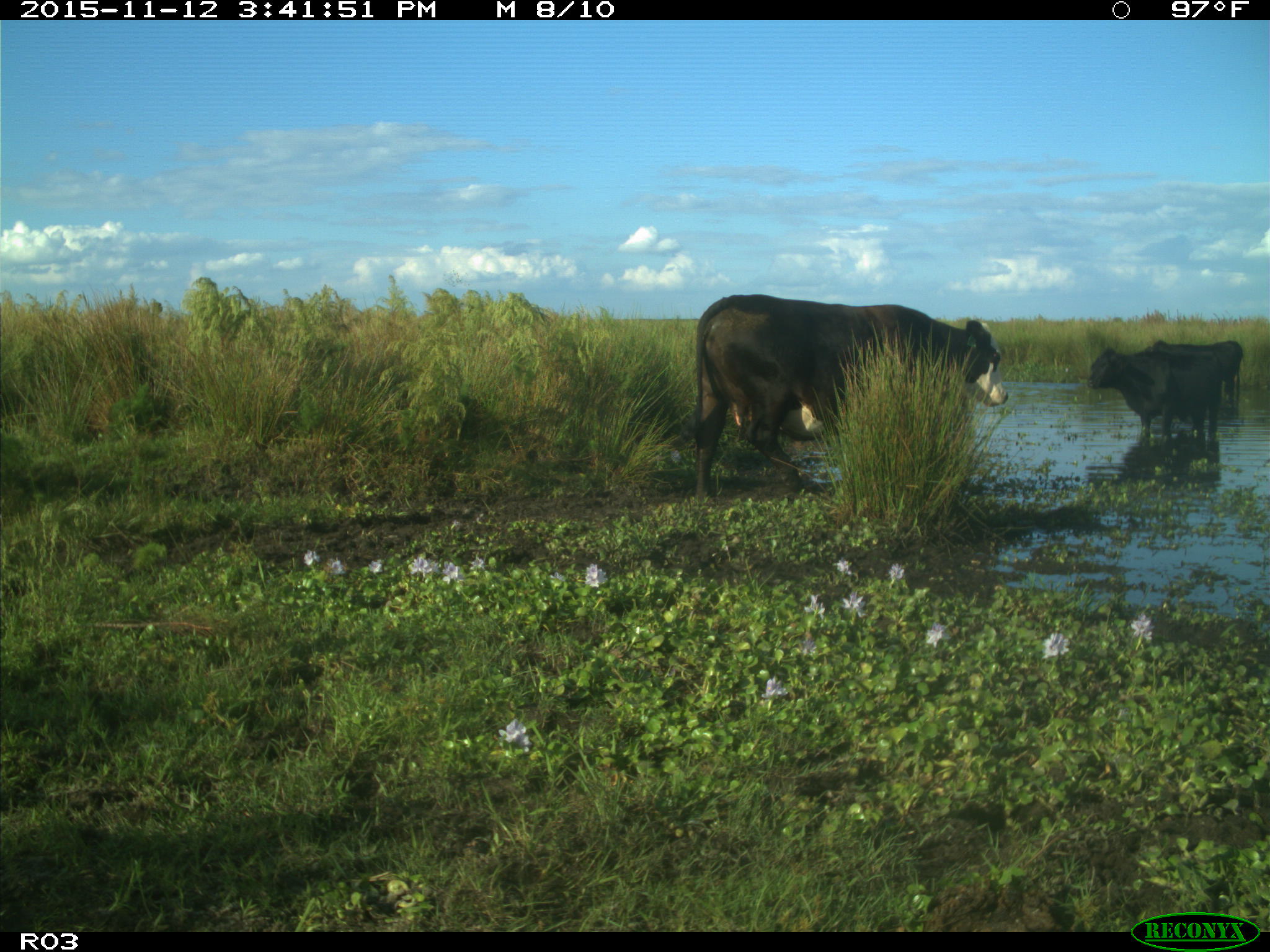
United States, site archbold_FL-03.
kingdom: Animalia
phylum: Chordata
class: Mammalia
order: Artiodactyla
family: Bovidae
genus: Bos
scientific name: Bos taurus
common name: domestic cow